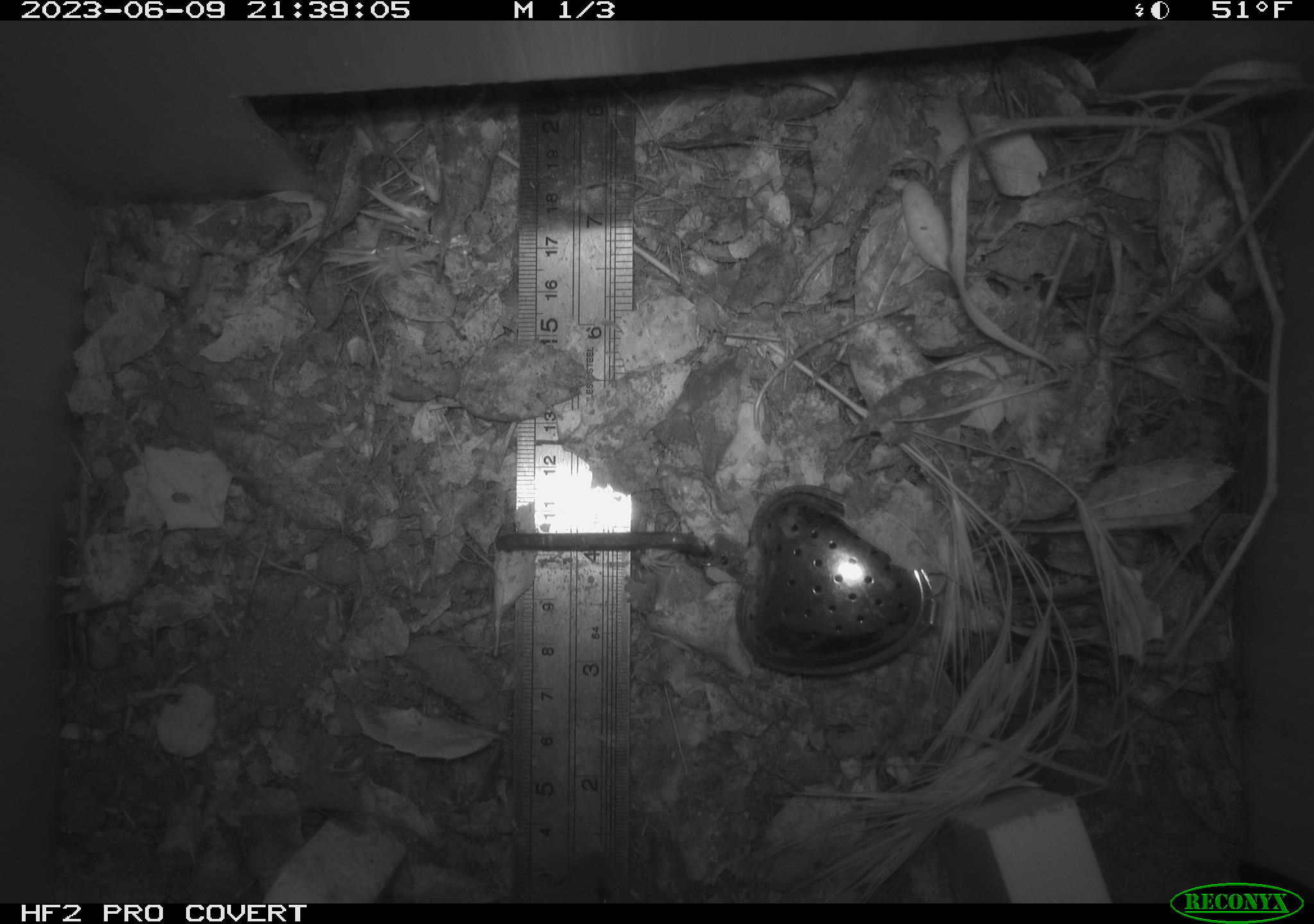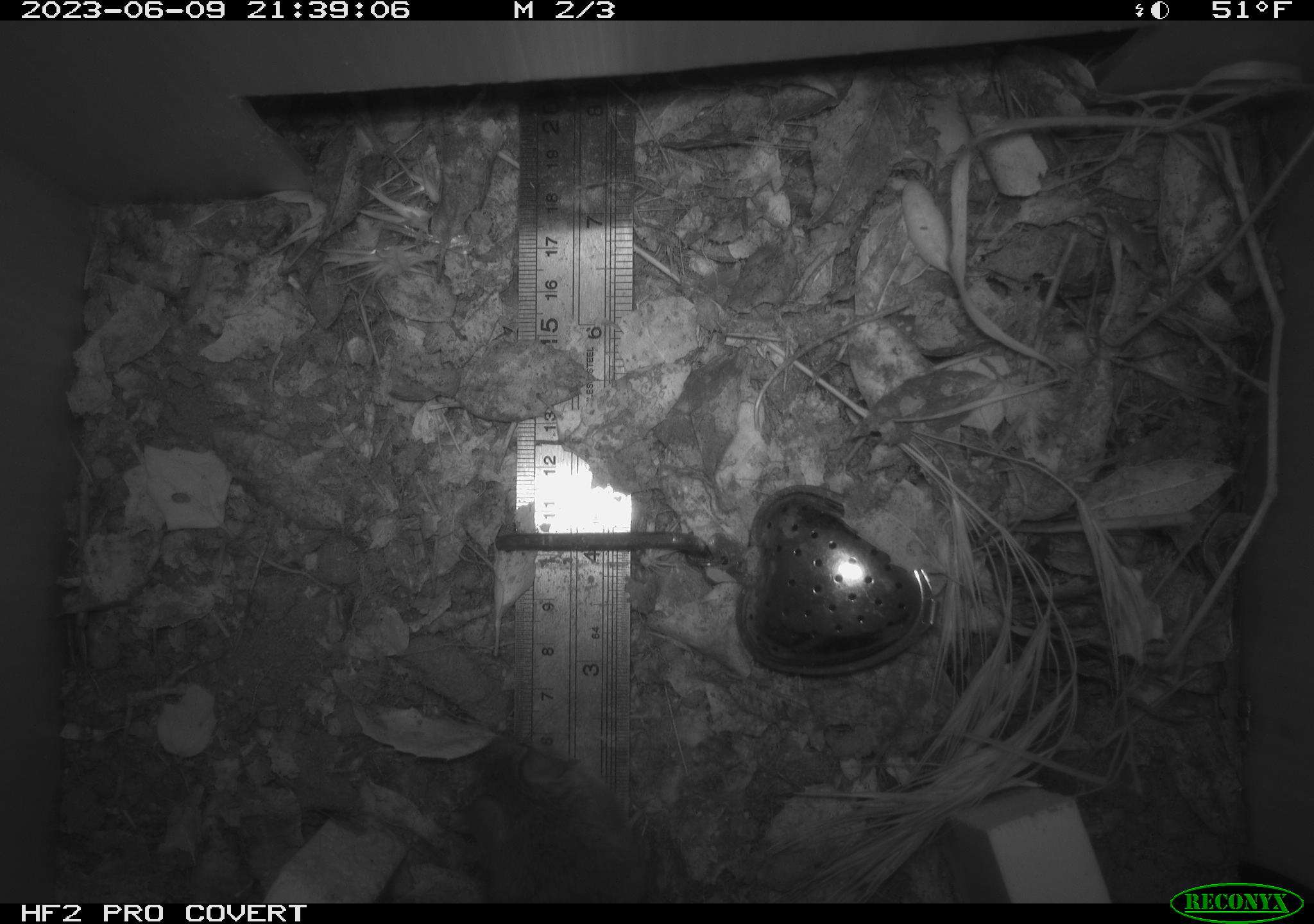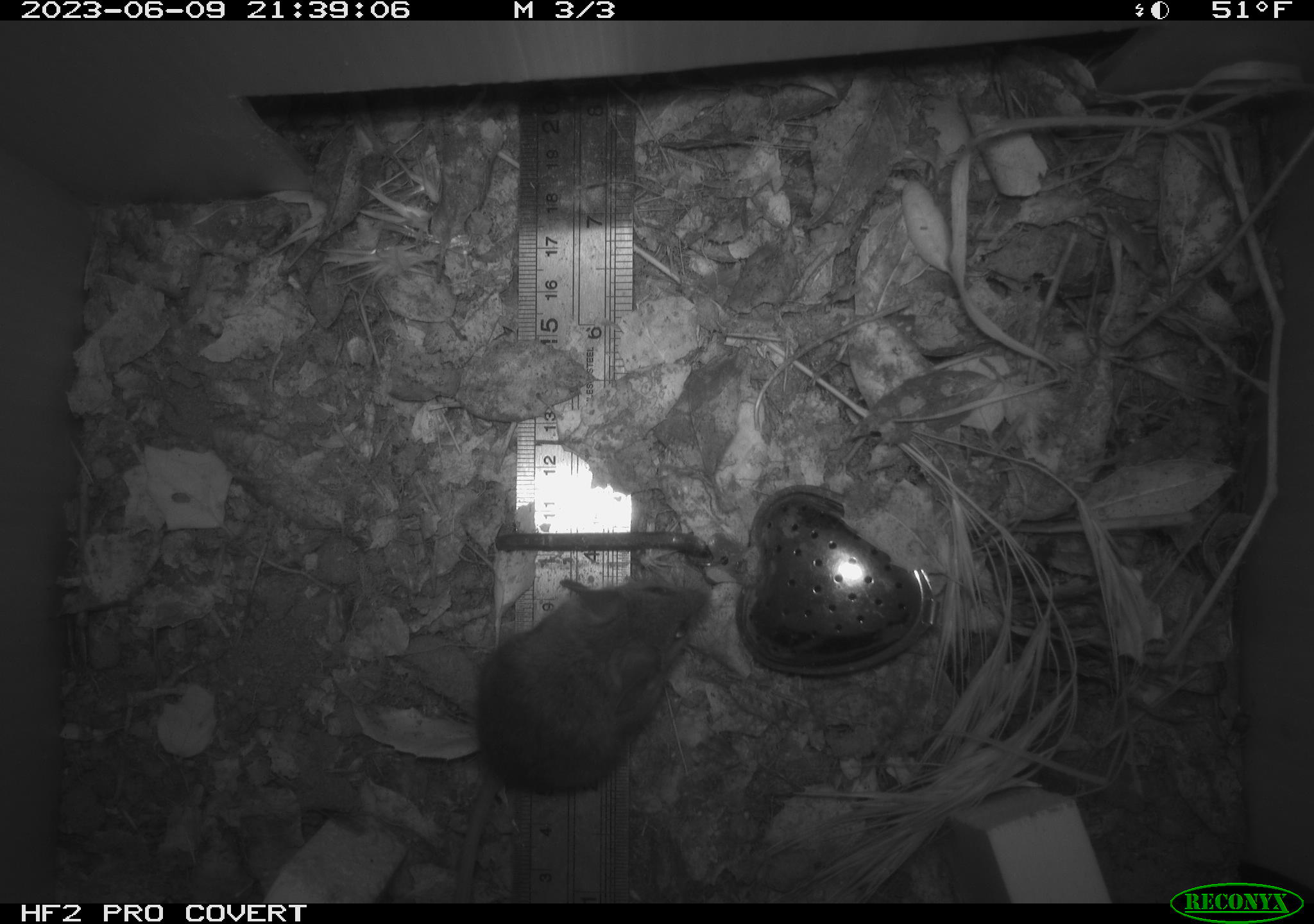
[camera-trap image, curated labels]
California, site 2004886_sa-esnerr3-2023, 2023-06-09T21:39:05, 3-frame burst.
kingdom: Animalia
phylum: Chordata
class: Mammalia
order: Rodentia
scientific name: Rodentia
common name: mouse species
Mouse species (Rodentia).